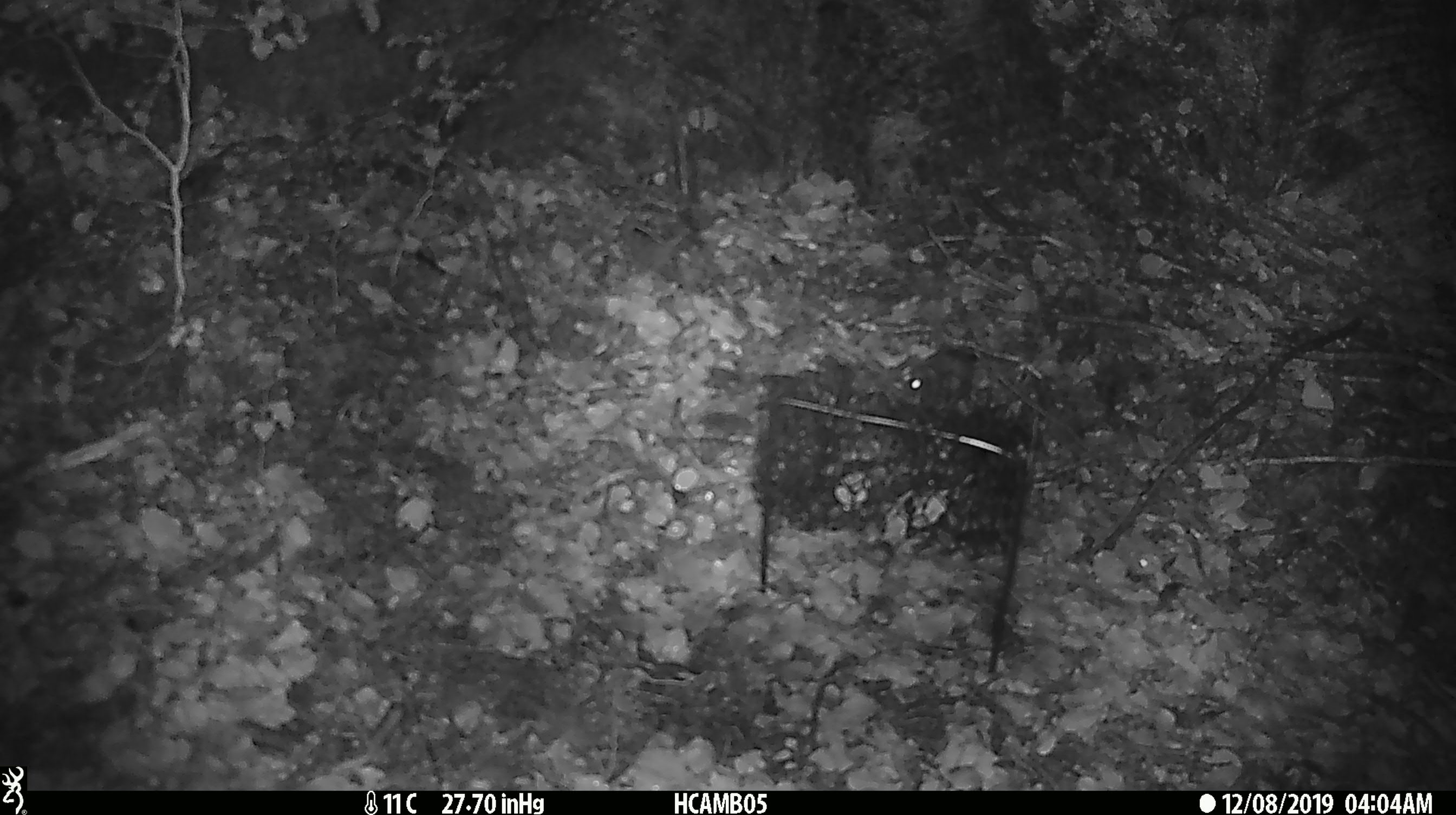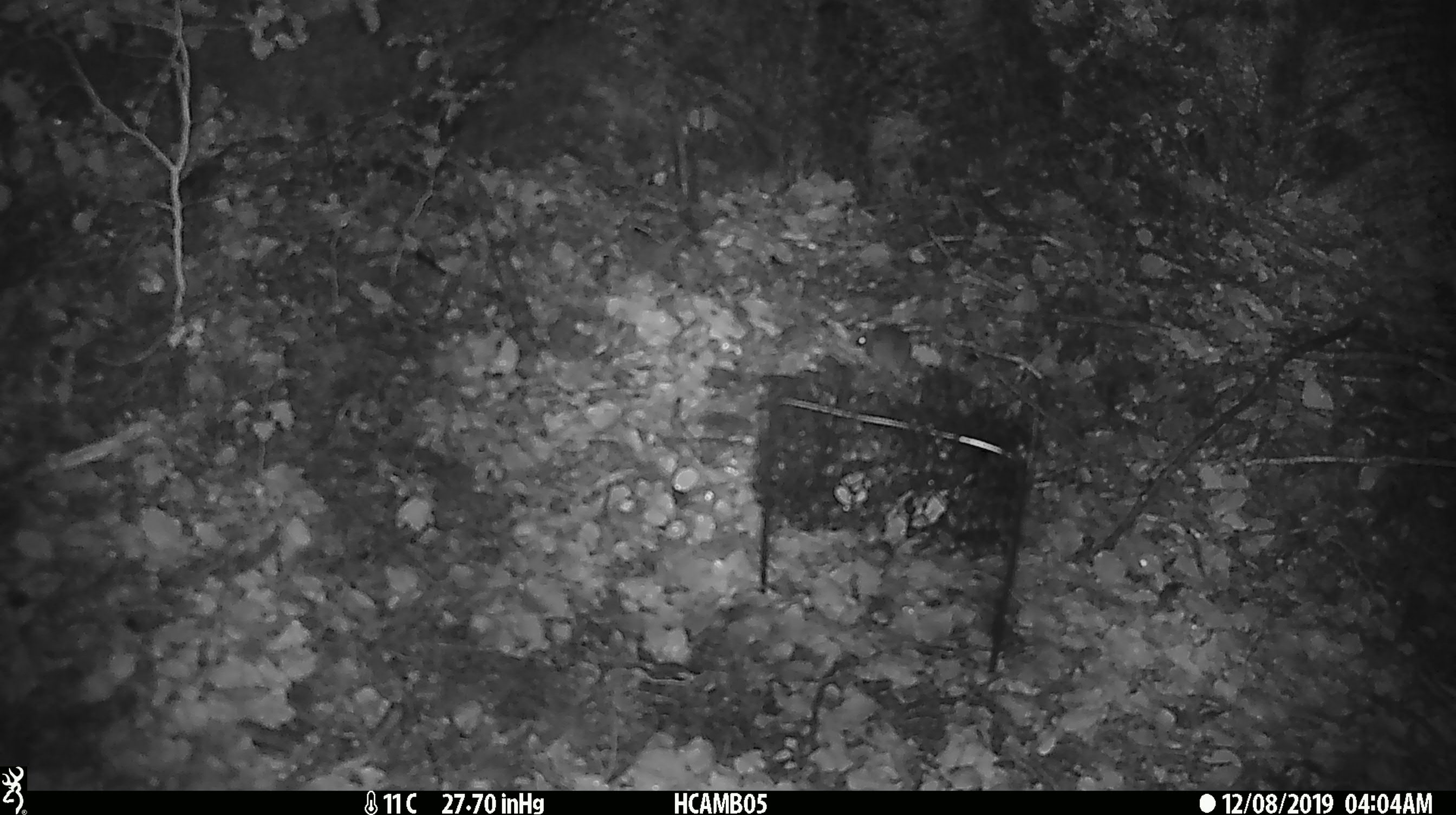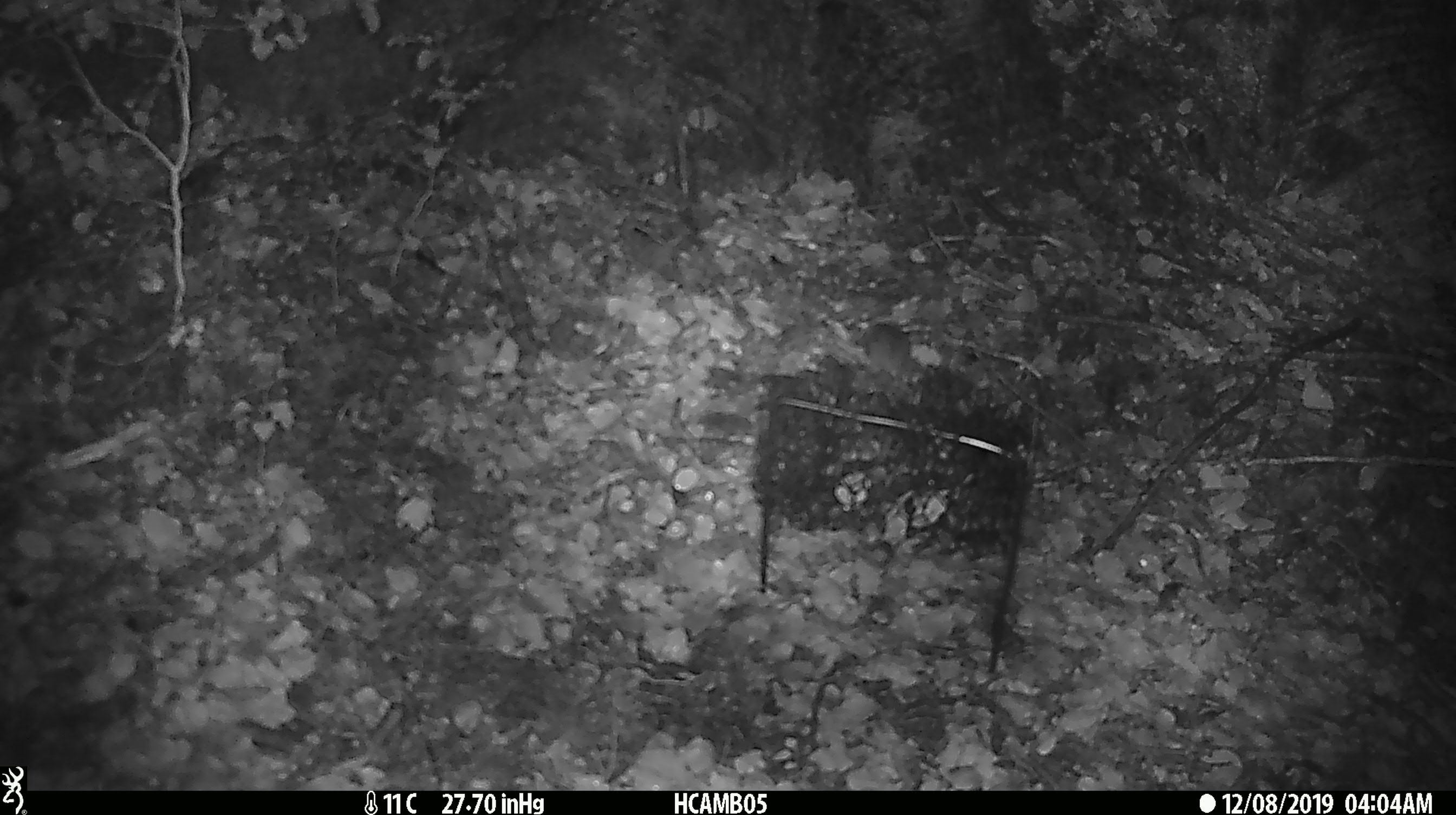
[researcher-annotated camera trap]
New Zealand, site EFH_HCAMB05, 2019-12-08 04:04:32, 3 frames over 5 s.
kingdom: Animalia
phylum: Chordata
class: Mammalia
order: Rodentia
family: Muridae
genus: Mus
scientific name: Mus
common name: mouse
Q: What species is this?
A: Mouse (Mus).